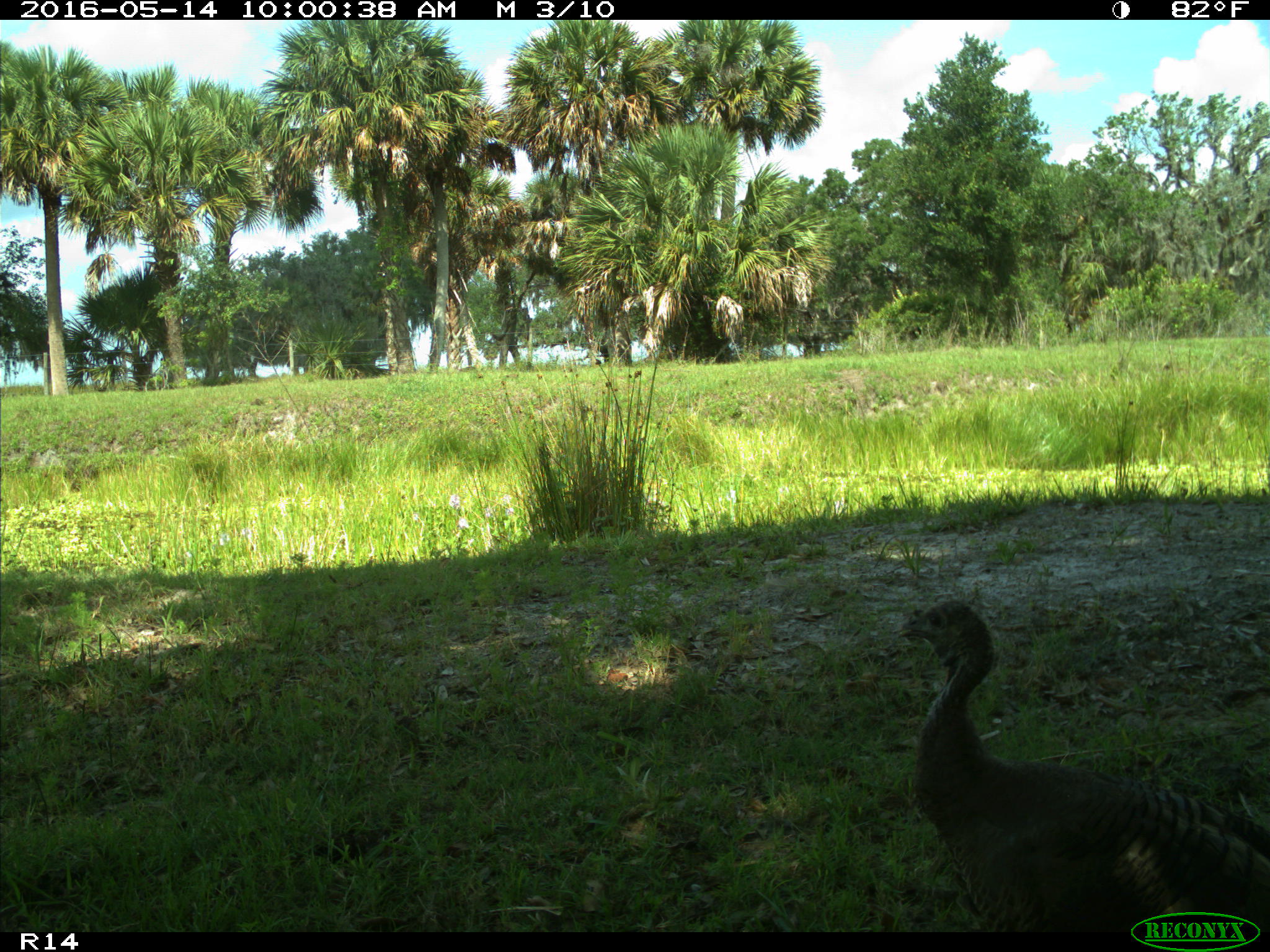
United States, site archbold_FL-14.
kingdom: Animalia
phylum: Chordata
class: Aves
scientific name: Aves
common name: birds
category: unidentified bird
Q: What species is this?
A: Unidentified bird (birds) (Aves).